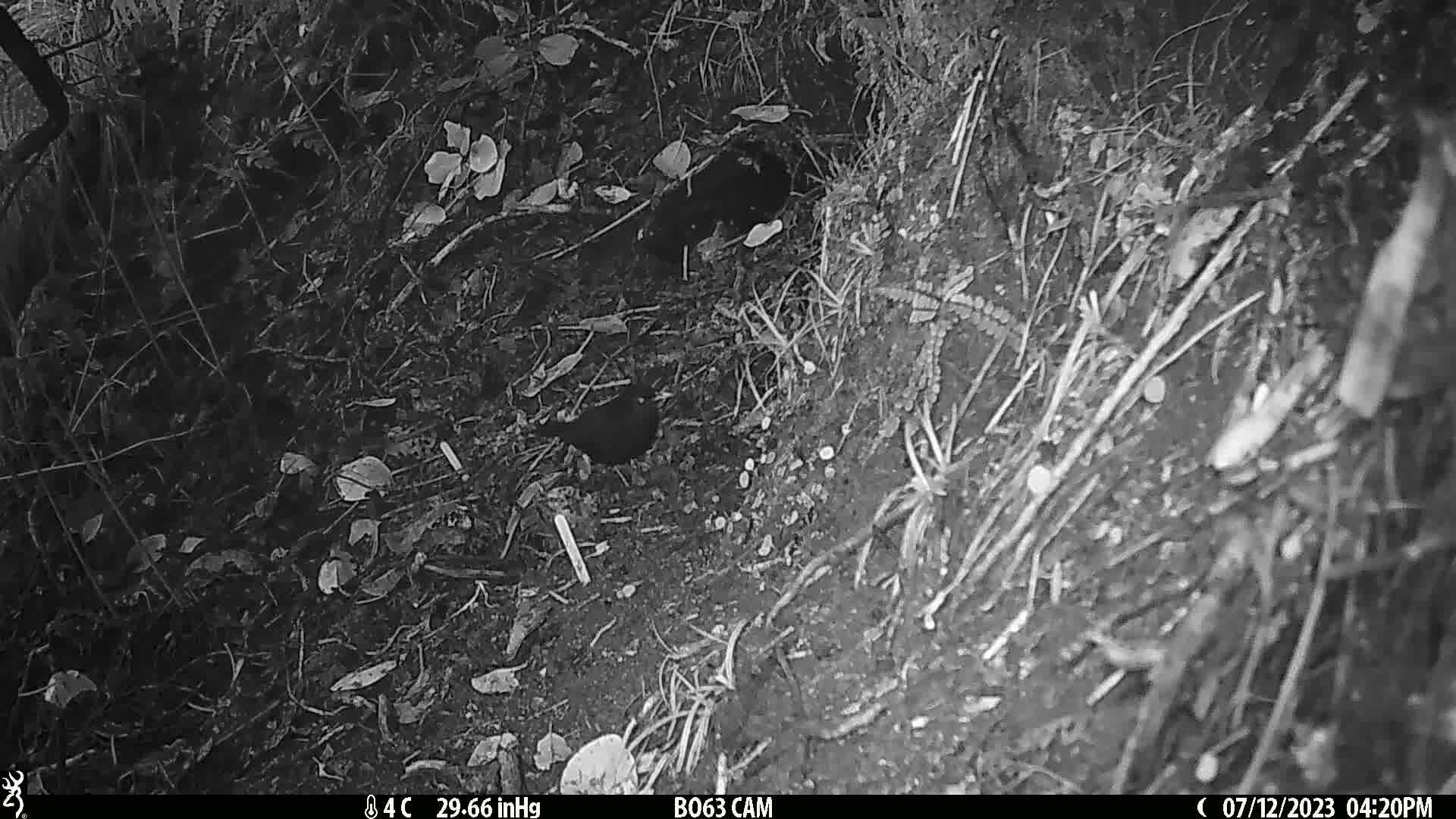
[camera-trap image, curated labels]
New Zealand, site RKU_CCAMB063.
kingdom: Animalia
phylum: Chordata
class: Aves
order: Passeriformes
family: Turdidae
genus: Turdus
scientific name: Turdus merula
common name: eurasian blackbird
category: blackbird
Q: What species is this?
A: Blackbird (eurasian blackbird) (Turdus merula).